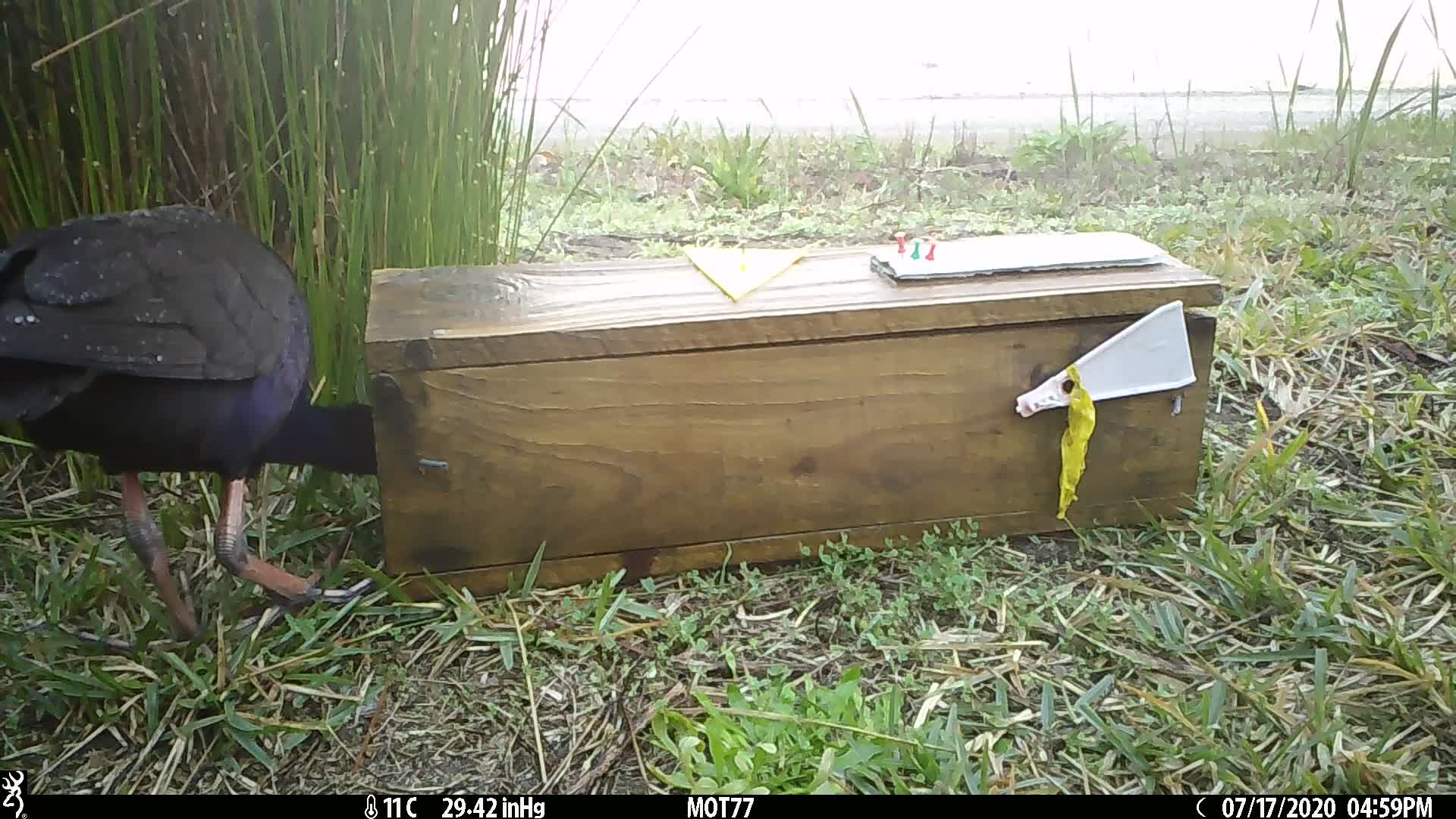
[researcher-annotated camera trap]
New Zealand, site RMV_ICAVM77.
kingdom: Animalia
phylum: Chordata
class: Aves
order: Gruiformes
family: Rallidae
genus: Porphyrio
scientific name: Porphyrio melanotus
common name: australasian swamphen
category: pukeko